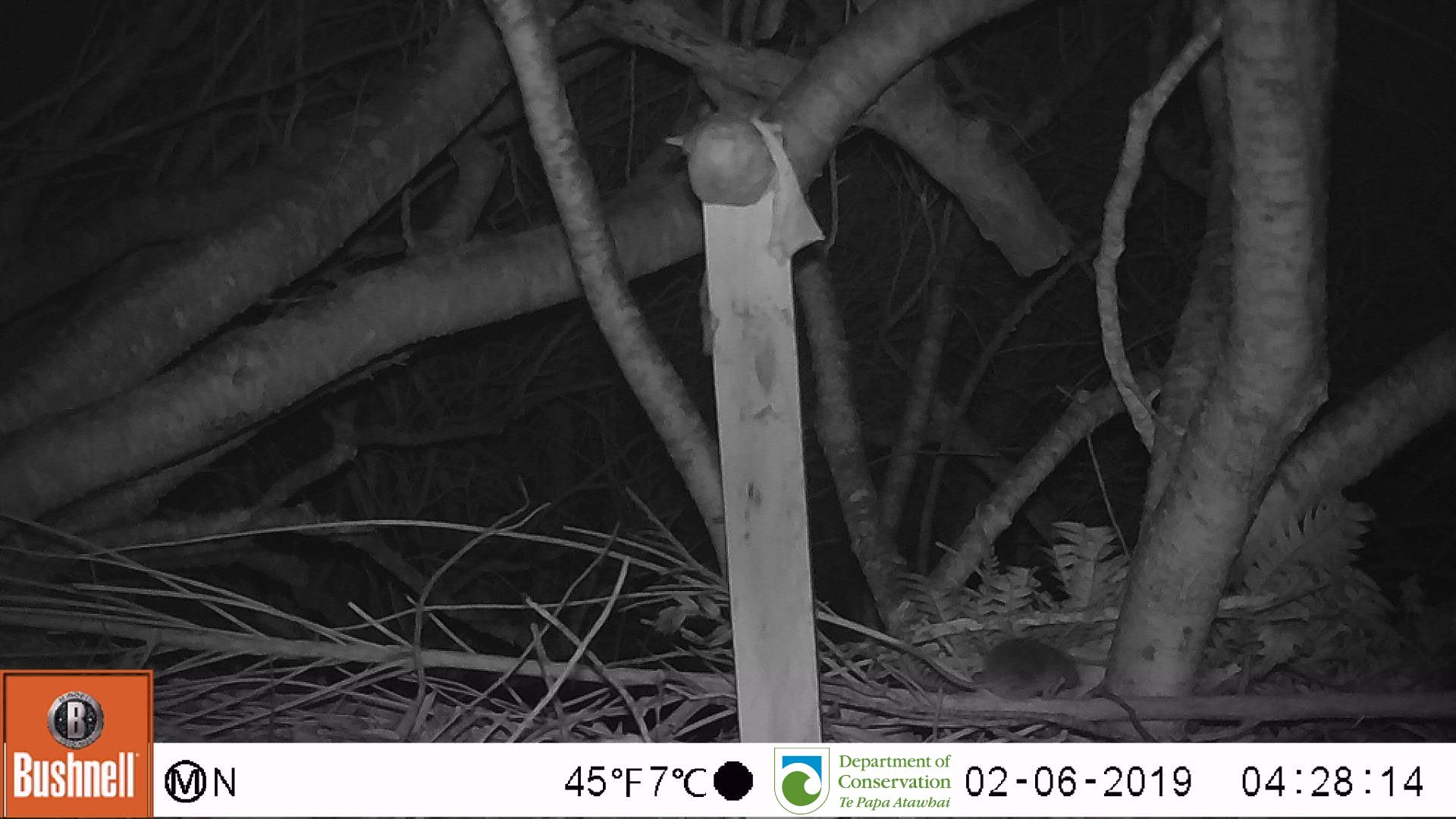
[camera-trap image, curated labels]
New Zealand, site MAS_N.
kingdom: Animalia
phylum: Chordata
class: Mammalia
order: Rodentia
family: Muridae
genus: Mus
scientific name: Mus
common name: mouse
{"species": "mouse (Mus)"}